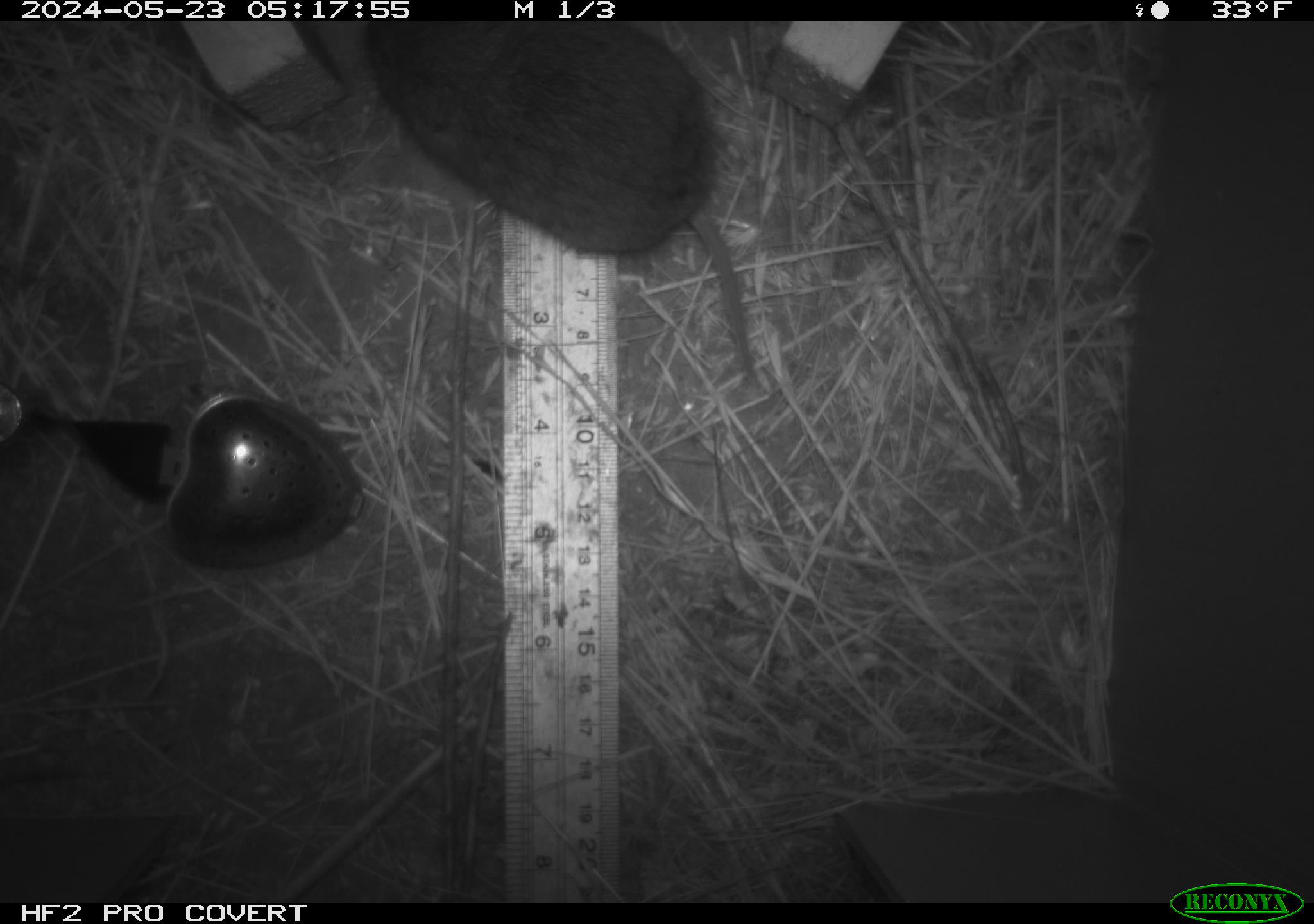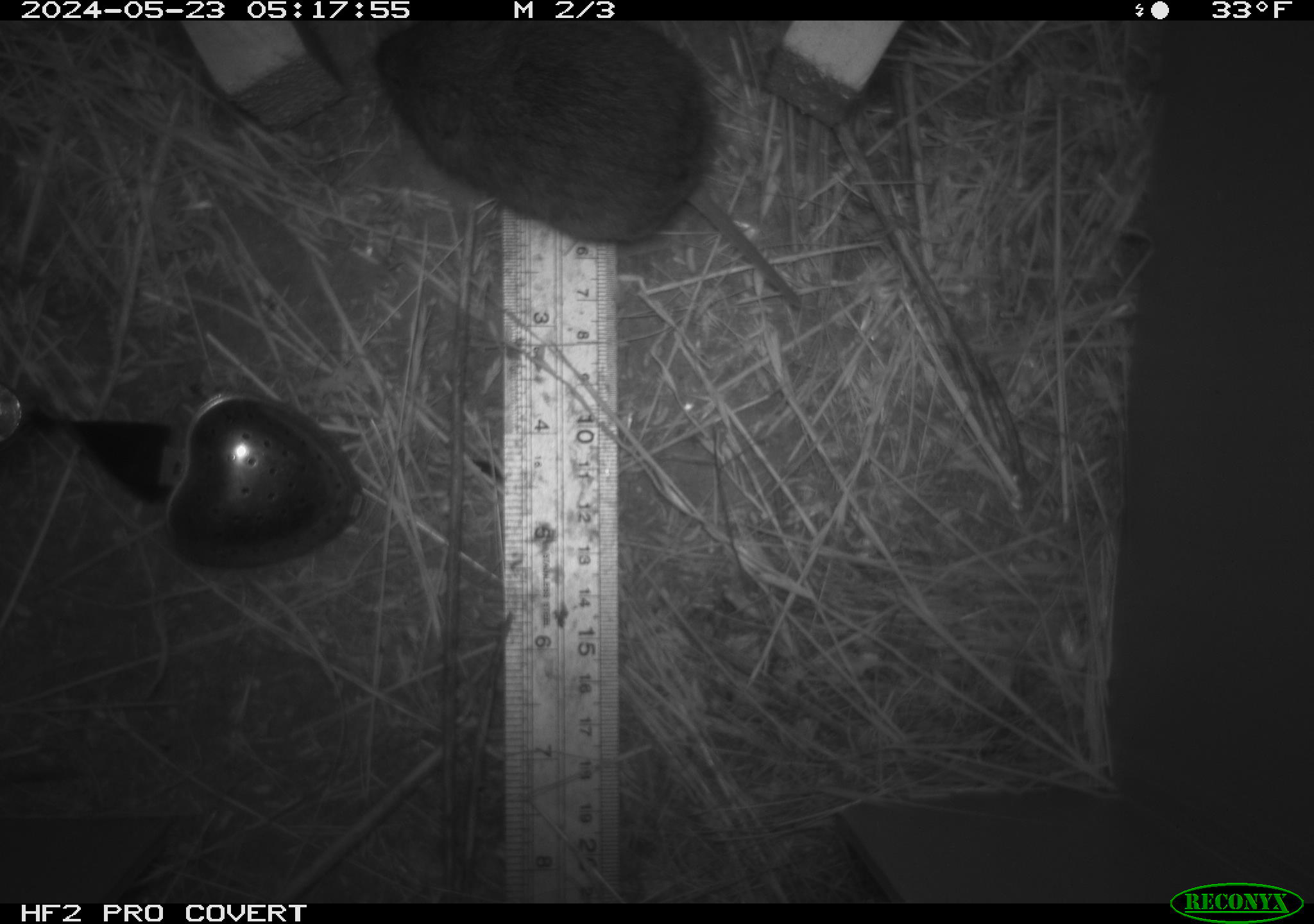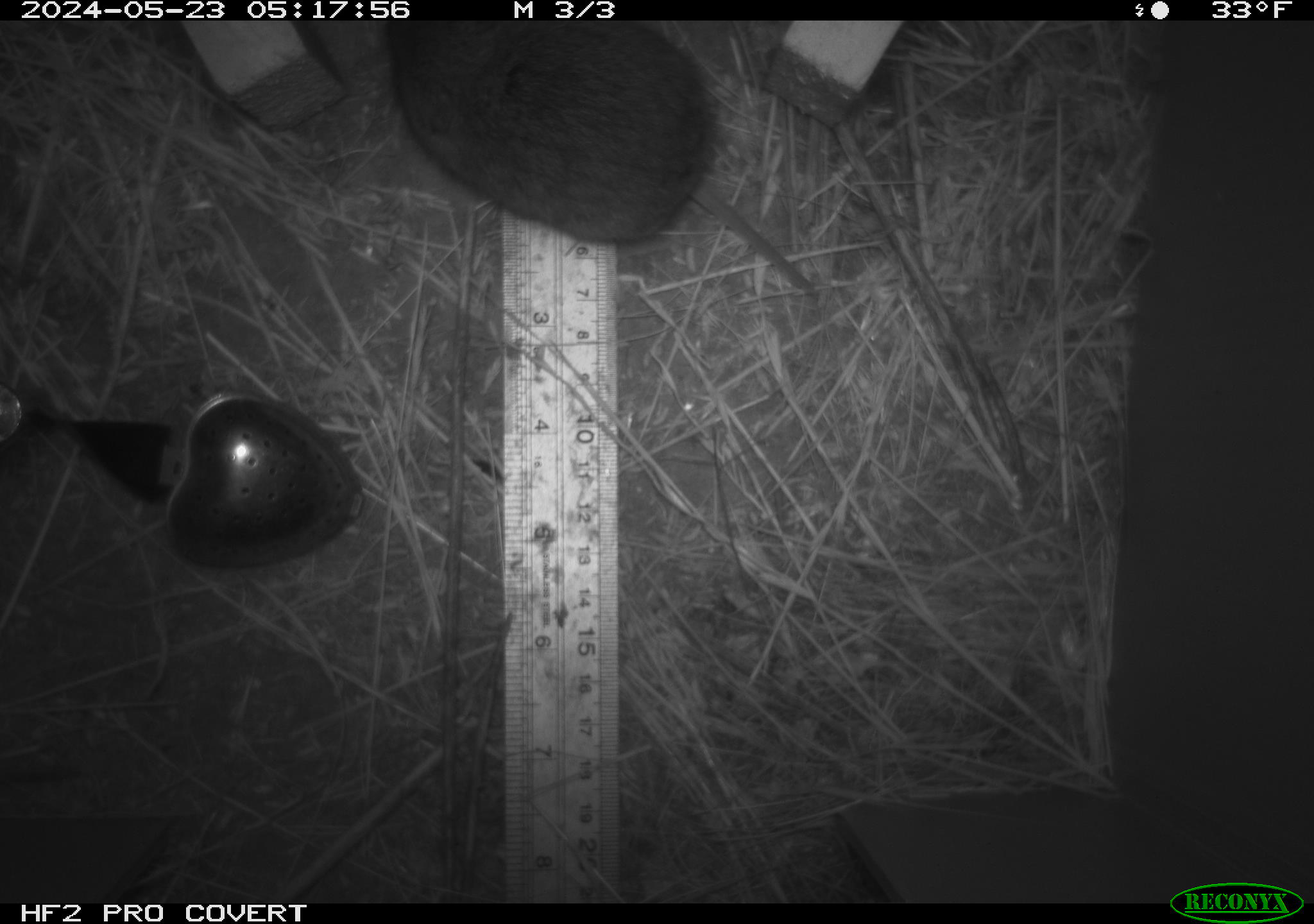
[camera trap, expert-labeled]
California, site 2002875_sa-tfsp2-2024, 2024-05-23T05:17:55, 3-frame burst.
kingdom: Animalia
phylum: Chordata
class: Mammalia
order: Rodentia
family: Cricetidae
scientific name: Arvicolinae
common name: voles, lemmings, and muskrats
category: arvicolinae subfamily